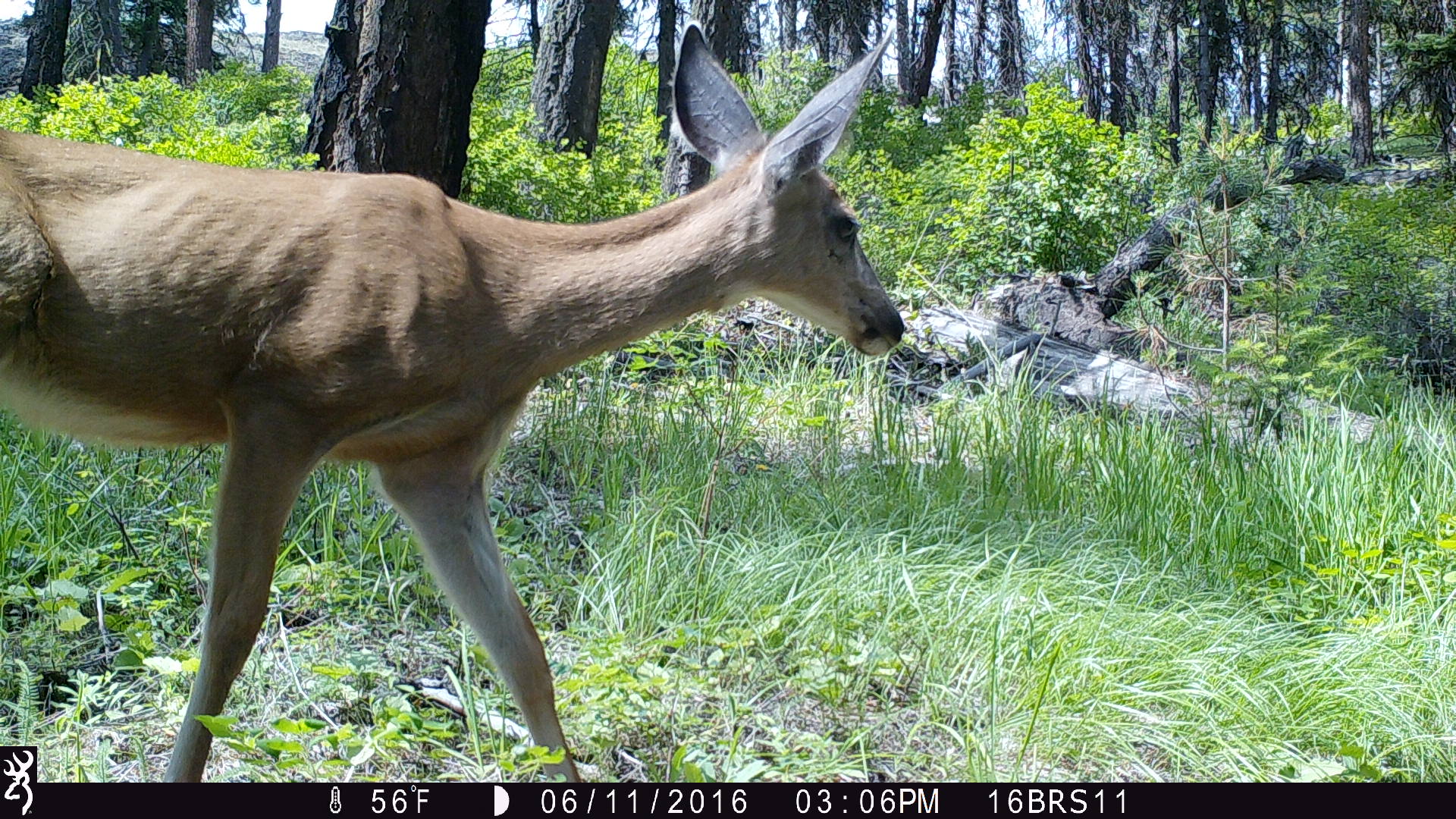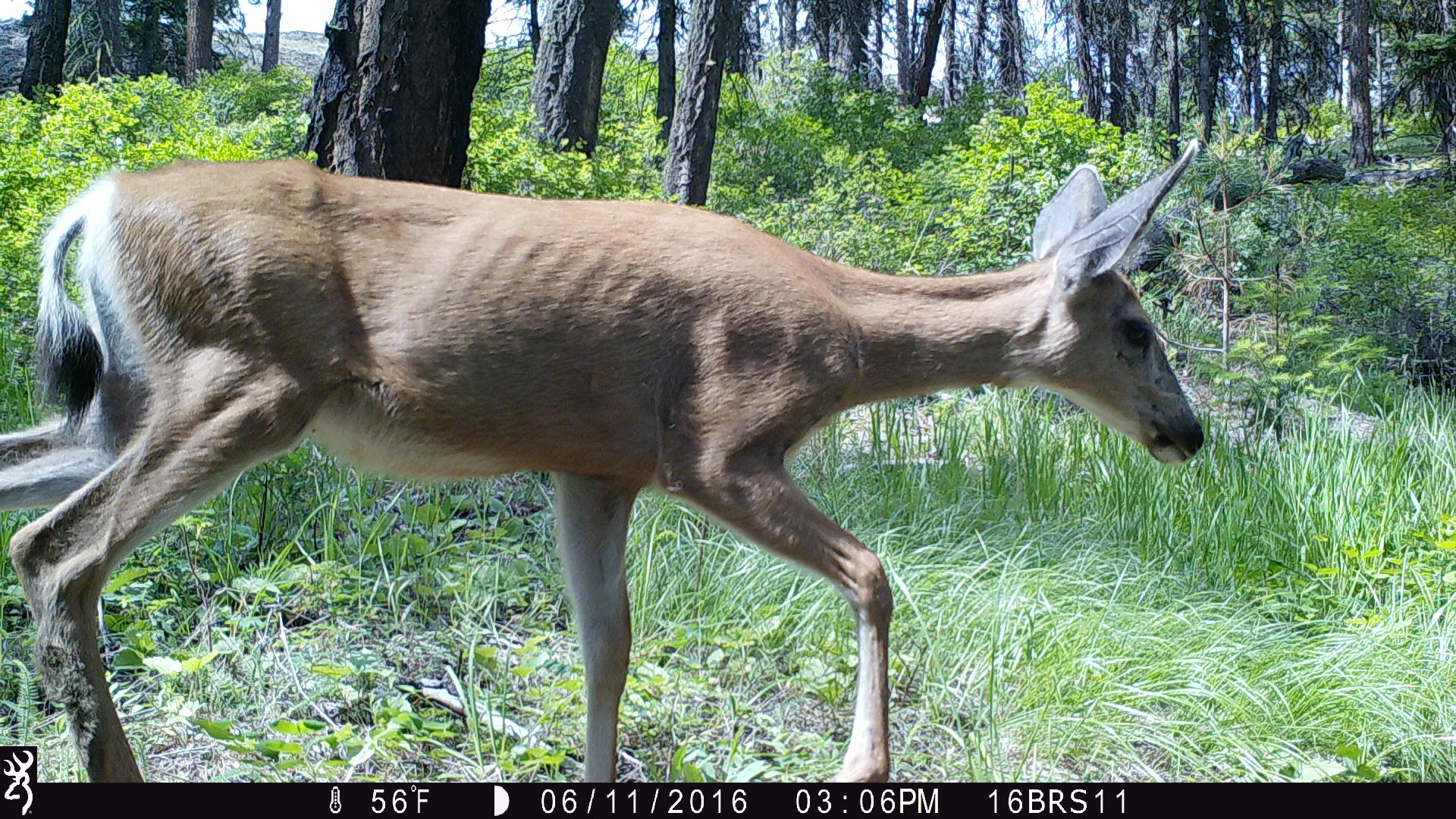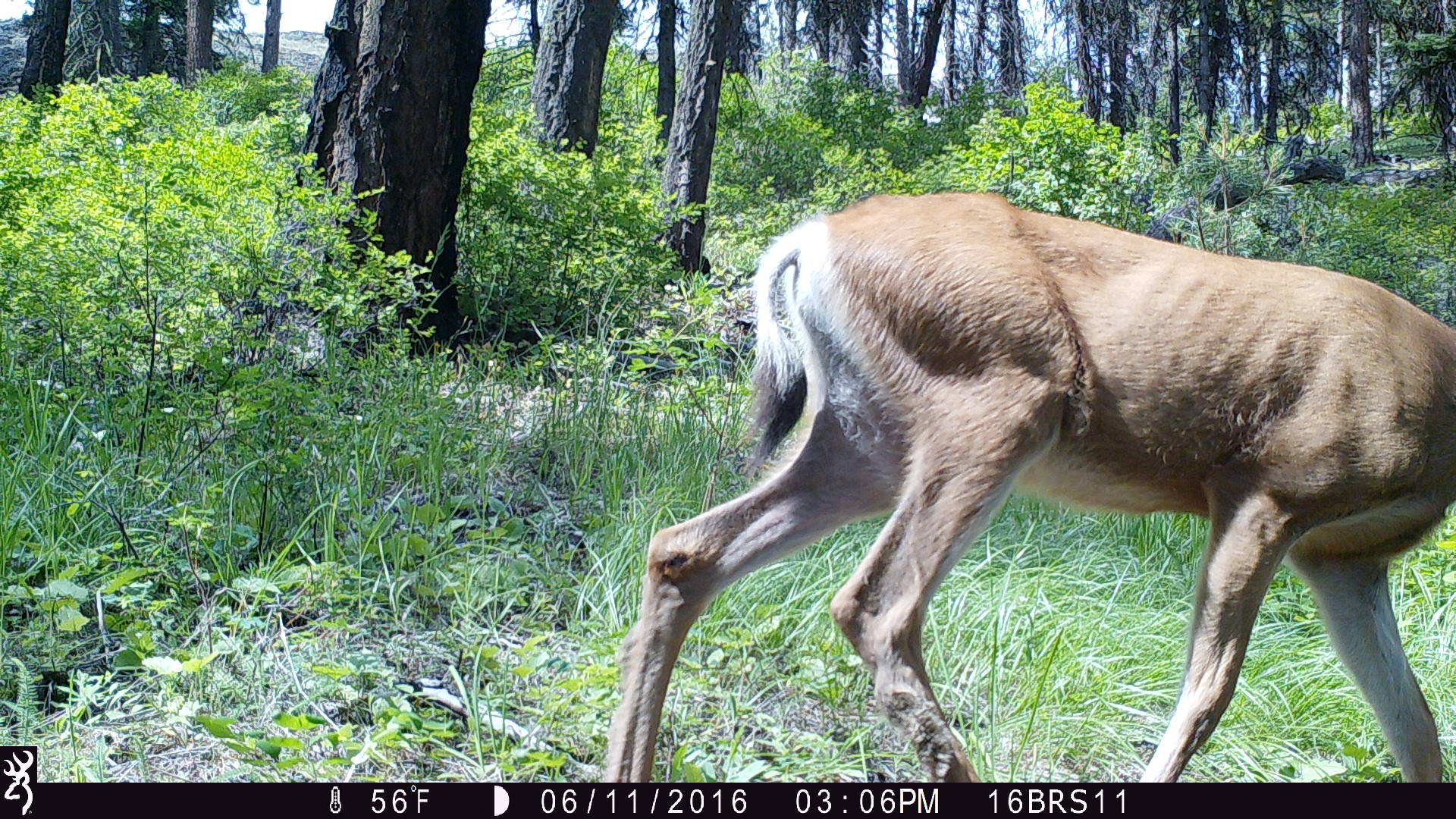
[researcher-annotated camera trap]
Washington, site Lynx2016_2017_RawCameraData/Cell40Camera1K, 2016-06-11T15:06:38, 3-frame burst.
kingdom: Animalia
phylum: Chordata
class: Mammalia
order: Artiodactyla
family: Cervidae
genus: Odocoileus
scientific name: Odocoileus hemionus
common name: mule deer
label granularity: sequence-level